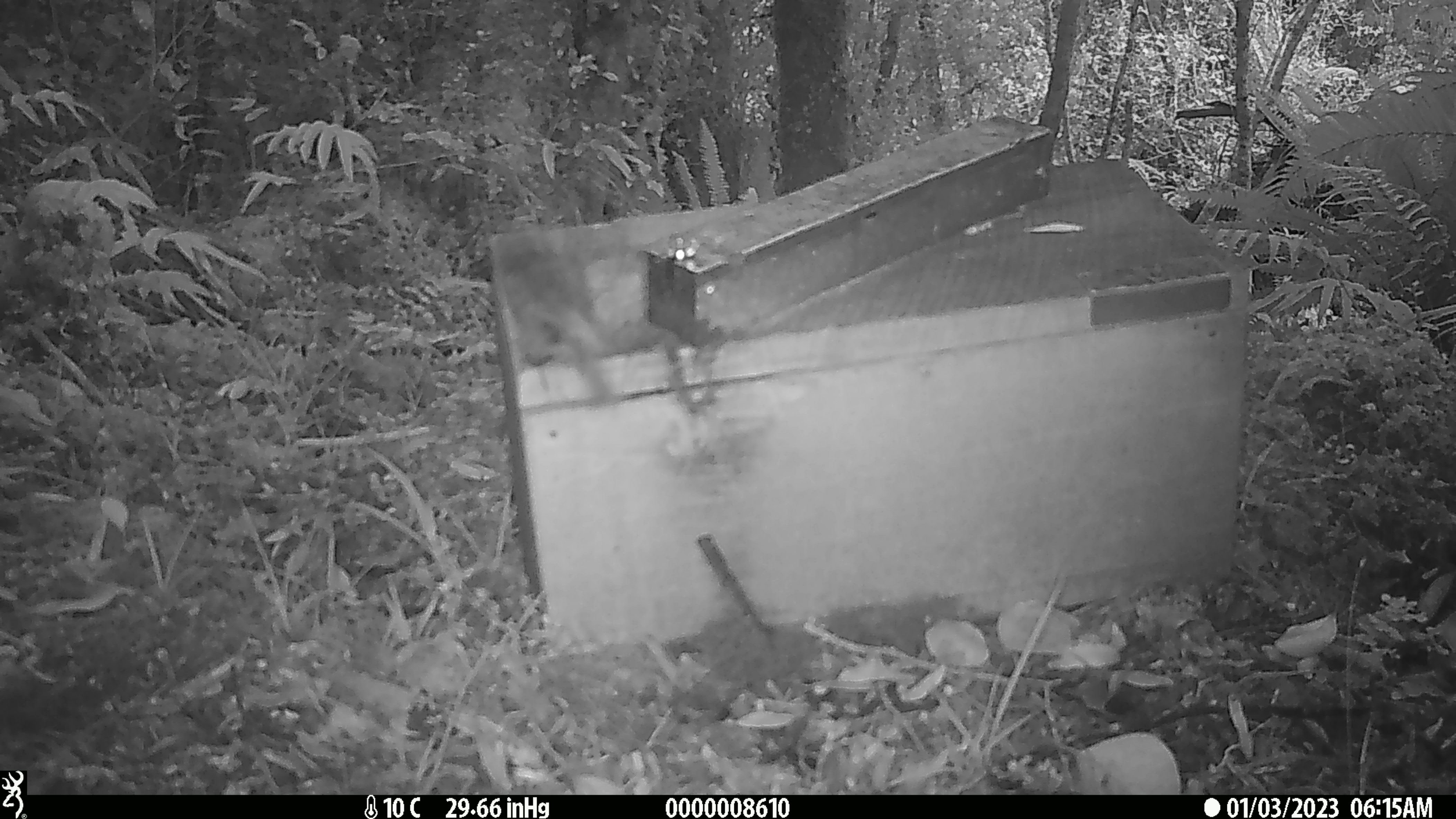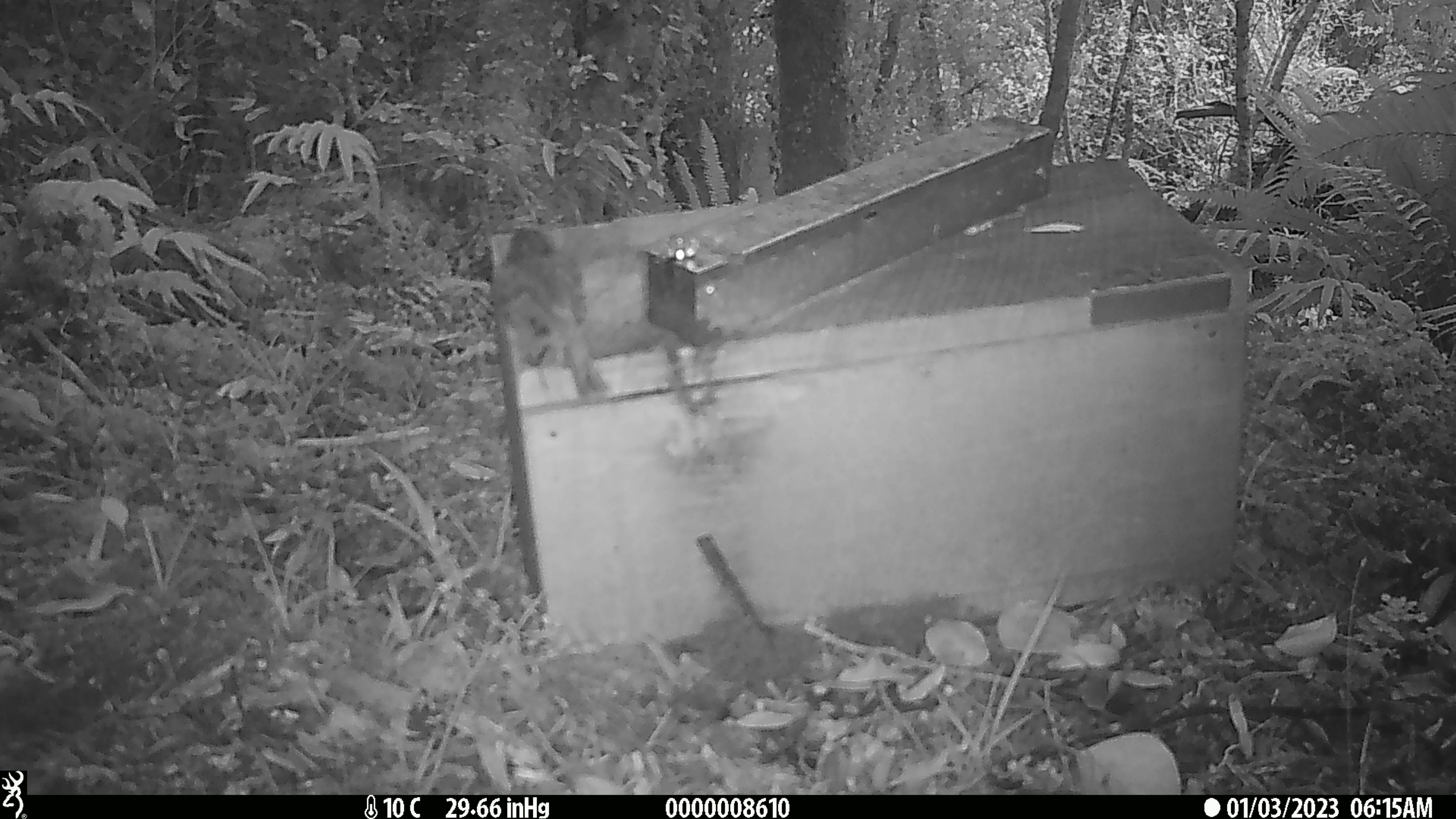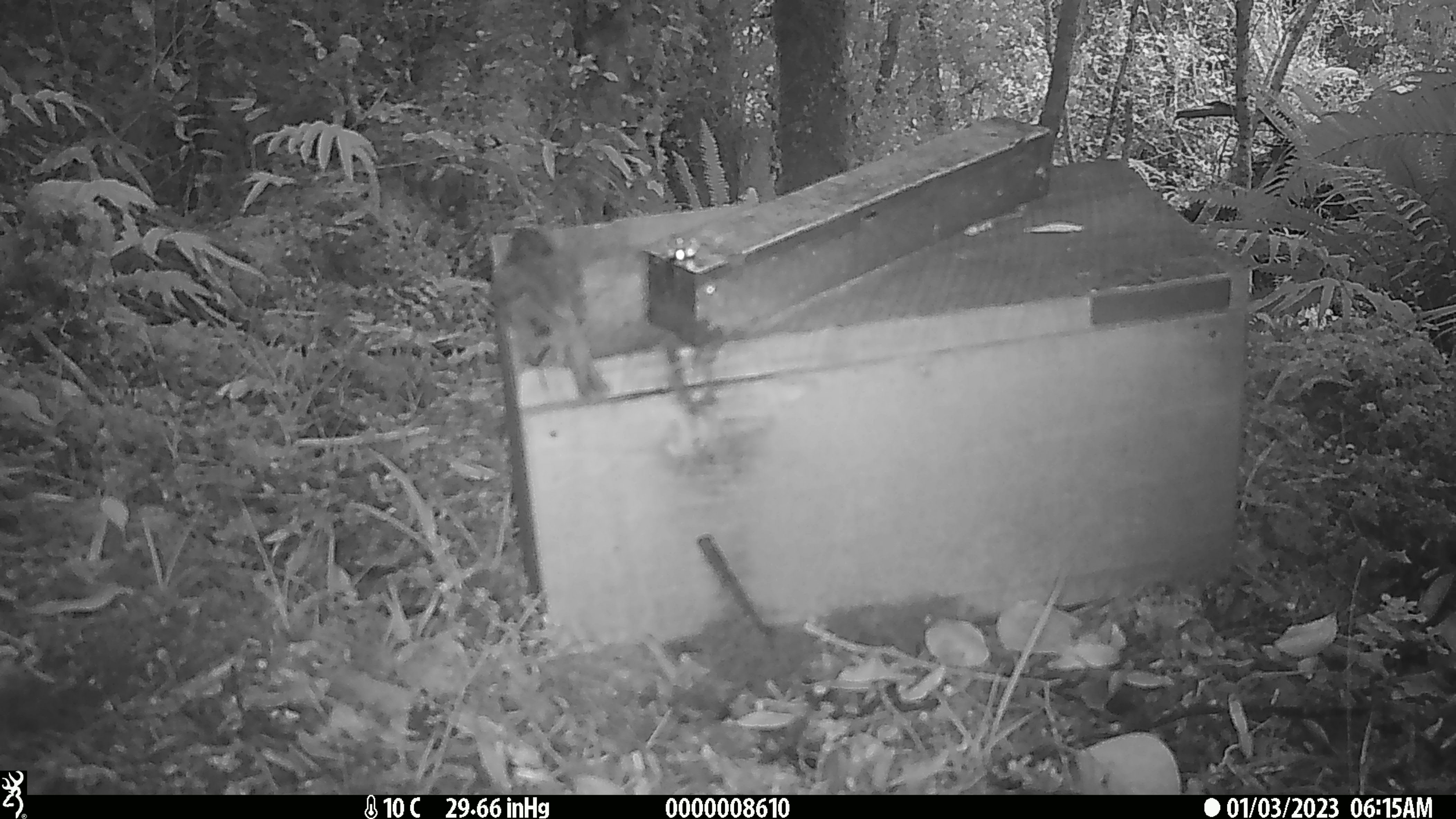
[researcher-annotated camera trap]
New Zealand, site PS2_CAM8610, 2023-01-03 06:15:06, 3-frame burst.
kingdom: Animalia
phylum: Chordata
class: Aves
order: Passeriformes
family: Petroicidae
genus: Petroica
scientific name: Petroica australis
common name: new zealand robin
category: robin